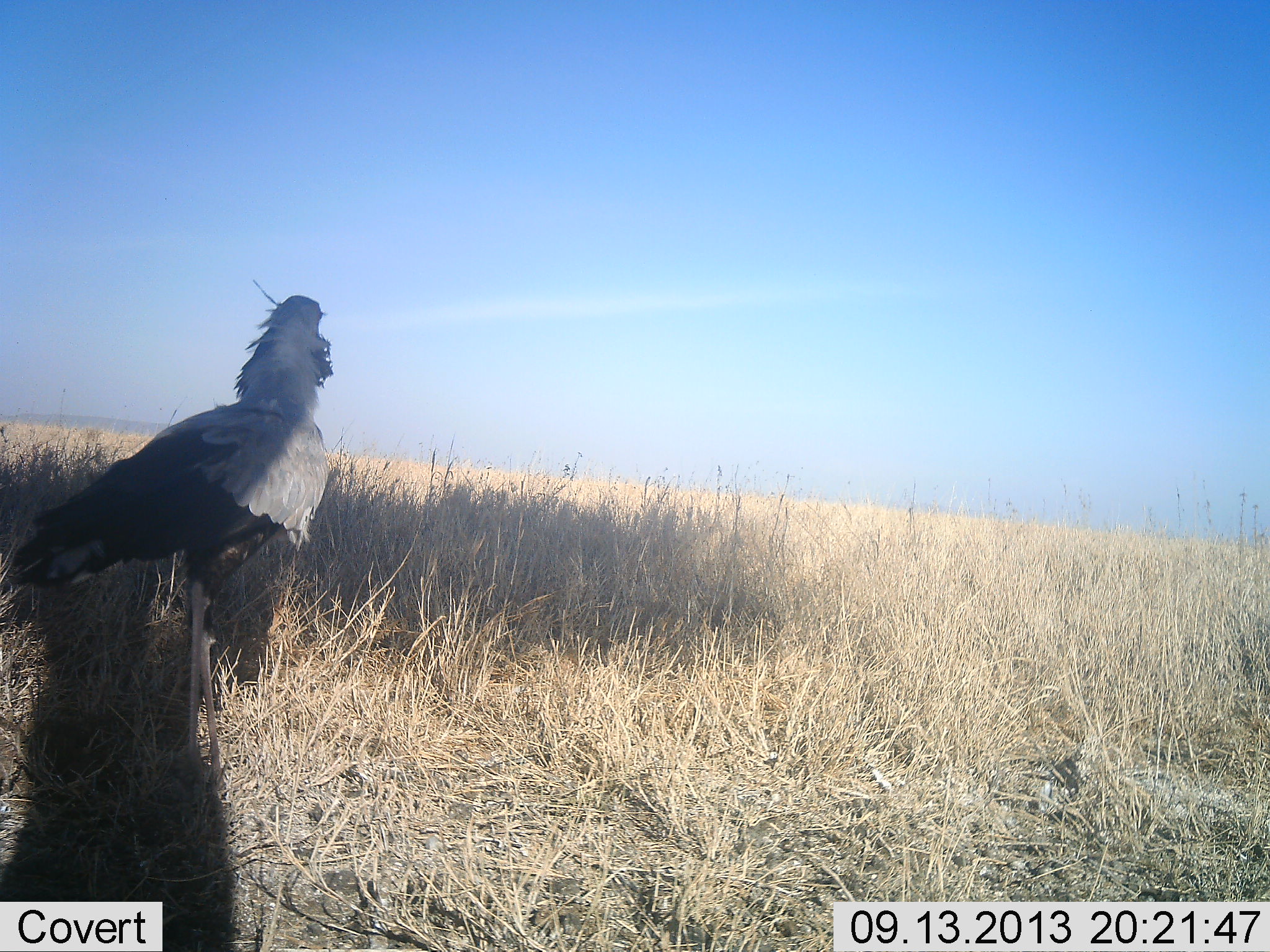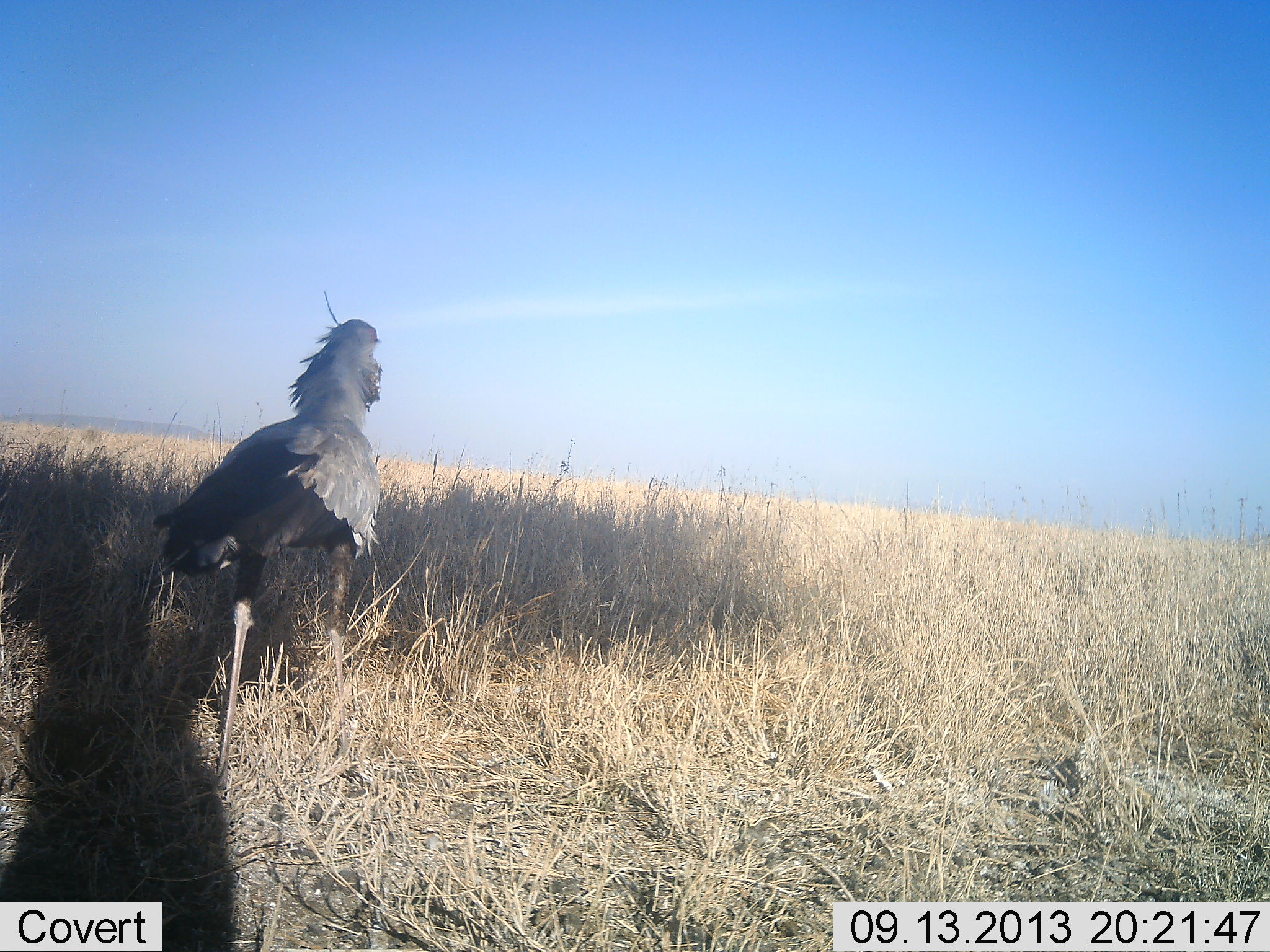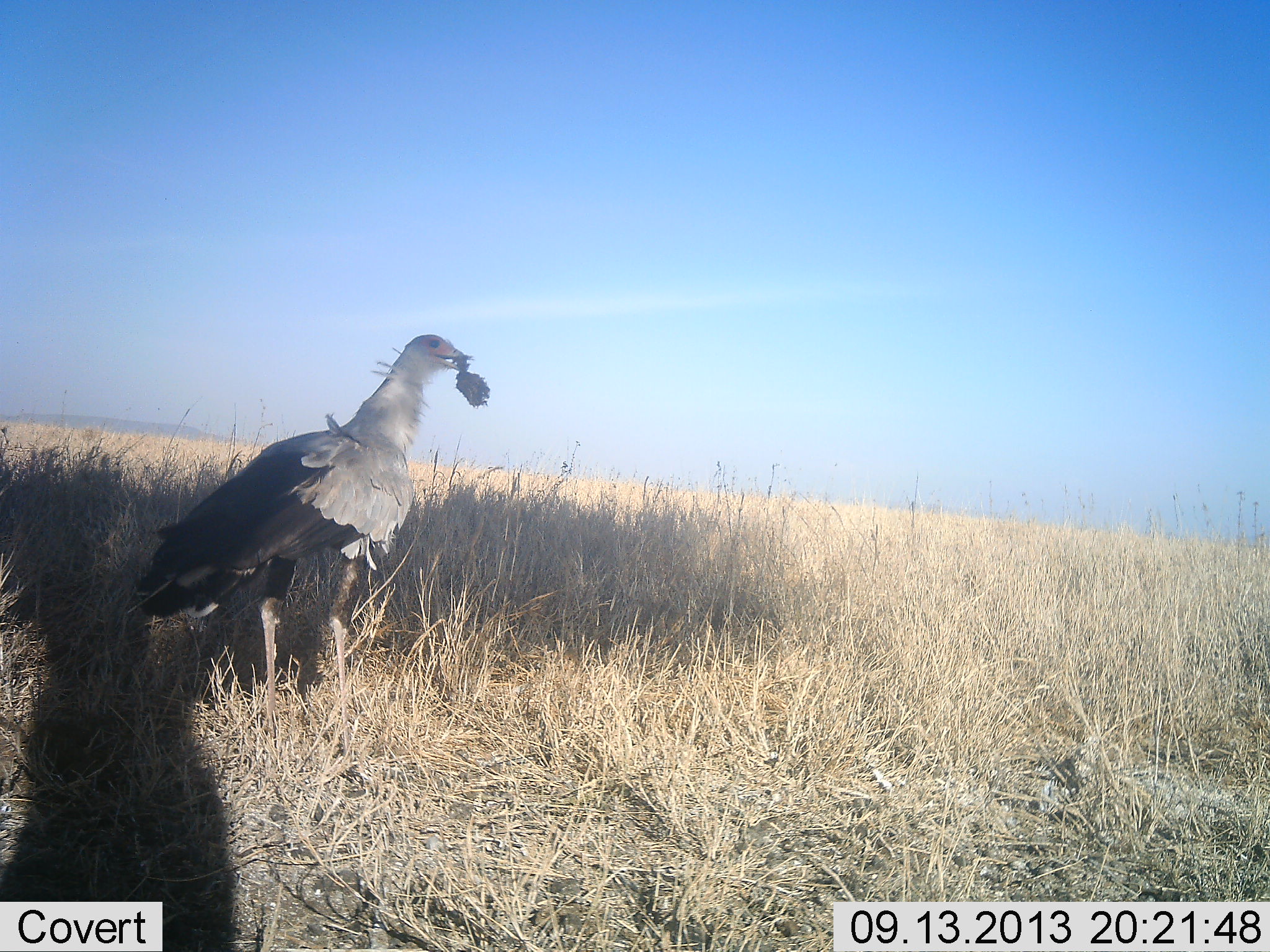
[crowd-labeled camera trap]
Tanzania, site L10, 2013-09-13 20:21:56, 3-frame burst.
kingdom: Animalia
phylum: Chordata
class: Aves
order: Accipitriformes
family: Sagittariidae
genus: Sagittarius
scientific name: Sagittarius serpentarius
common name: secretary bird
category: secretarybird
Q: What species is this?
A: Secretarybird (secretary bird) (Sagittarius serpentarius).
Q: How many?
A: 1.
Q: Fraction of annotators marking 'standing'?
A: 11%.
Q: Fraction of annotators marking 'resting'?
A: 0%.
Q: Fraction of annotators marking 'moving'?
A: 59%.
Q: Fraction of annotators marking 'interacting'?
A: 0%.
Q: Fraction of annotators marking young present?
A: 0%.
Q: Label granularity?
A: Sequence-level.